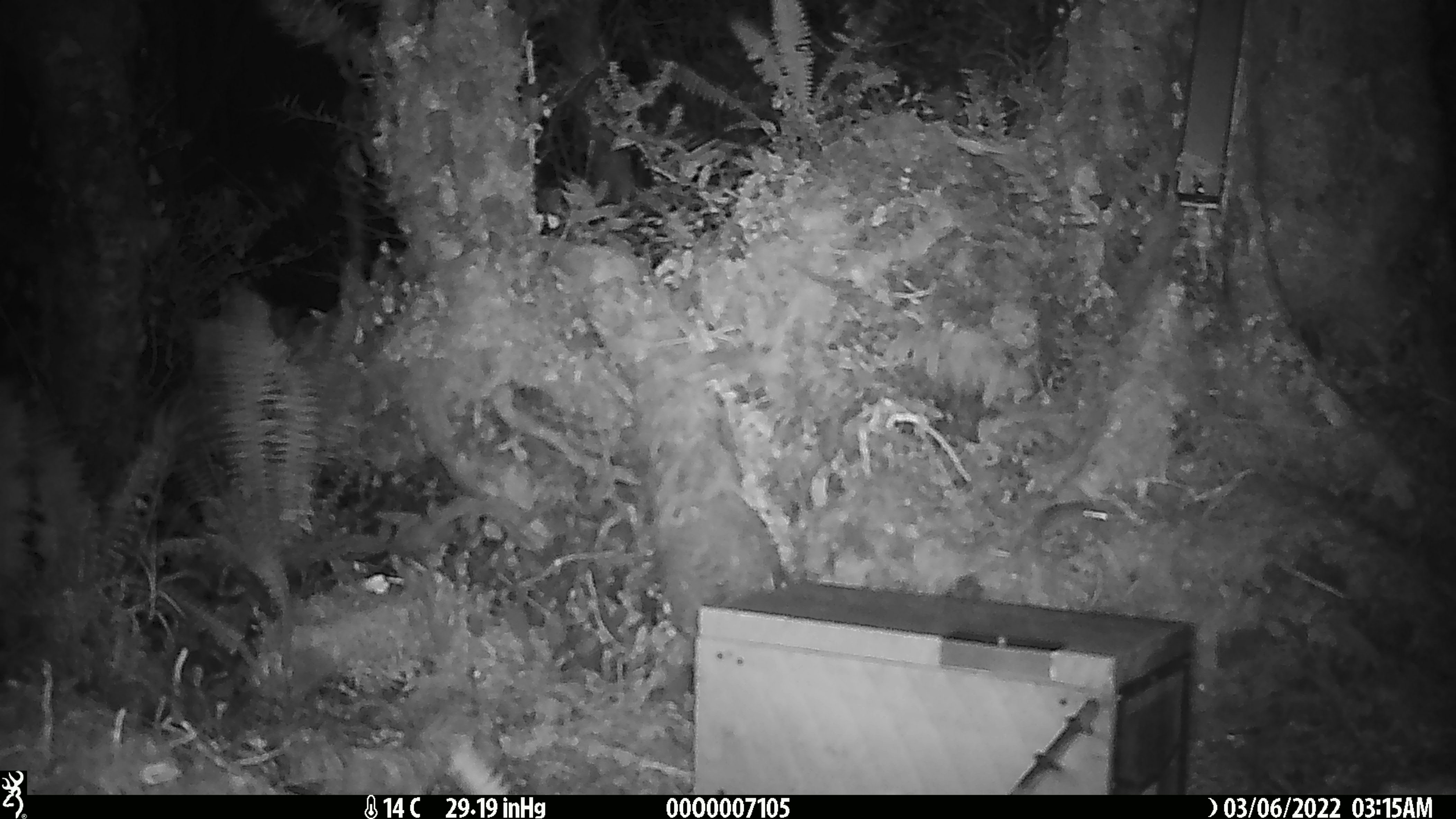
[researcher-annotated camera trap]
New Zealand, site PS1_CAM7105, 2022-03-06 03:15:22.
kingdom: Animalia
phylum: Chordata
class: Mammalia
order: Rodentia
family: Muridae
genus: Mus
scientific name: Mus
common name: mouse